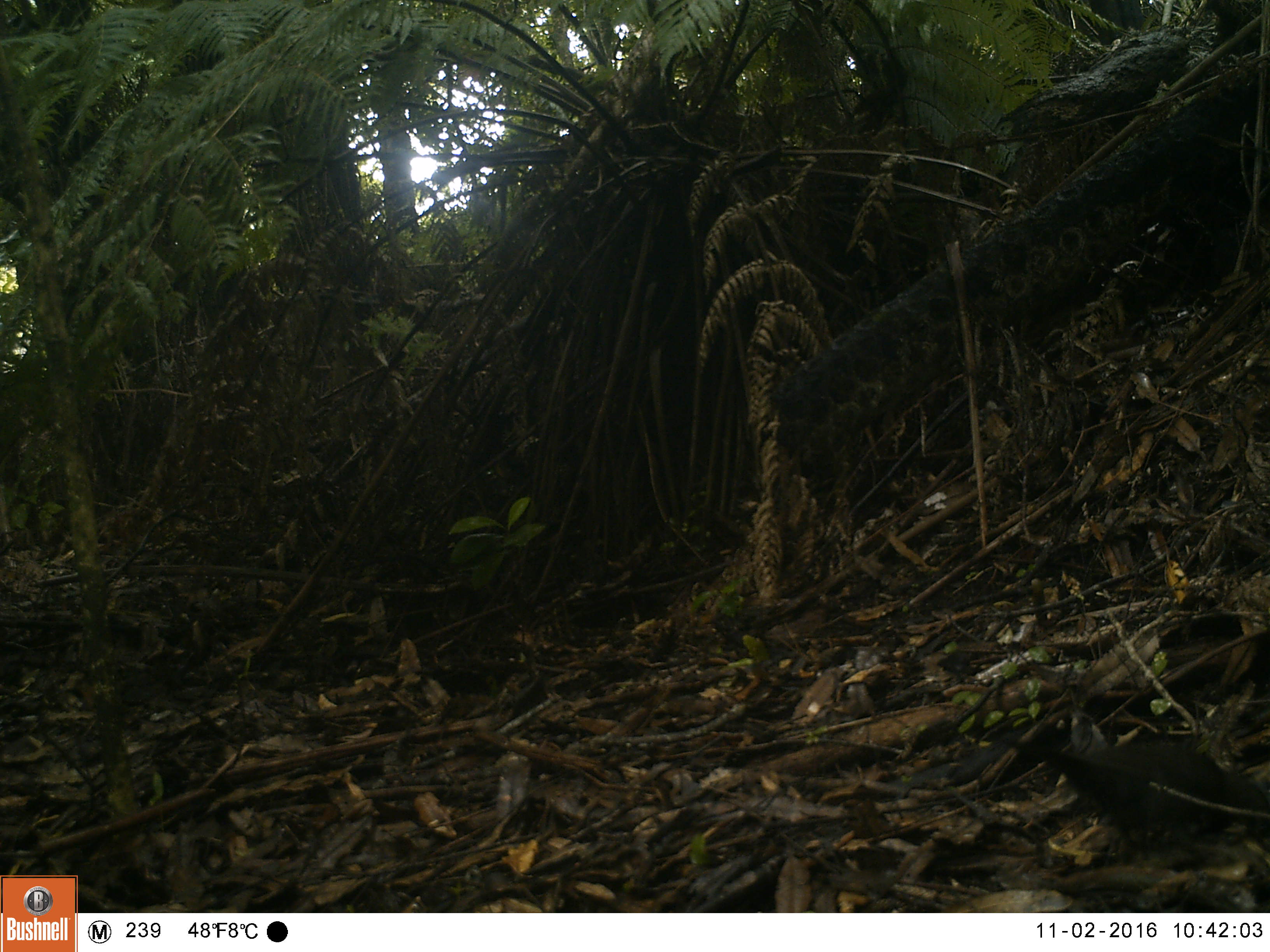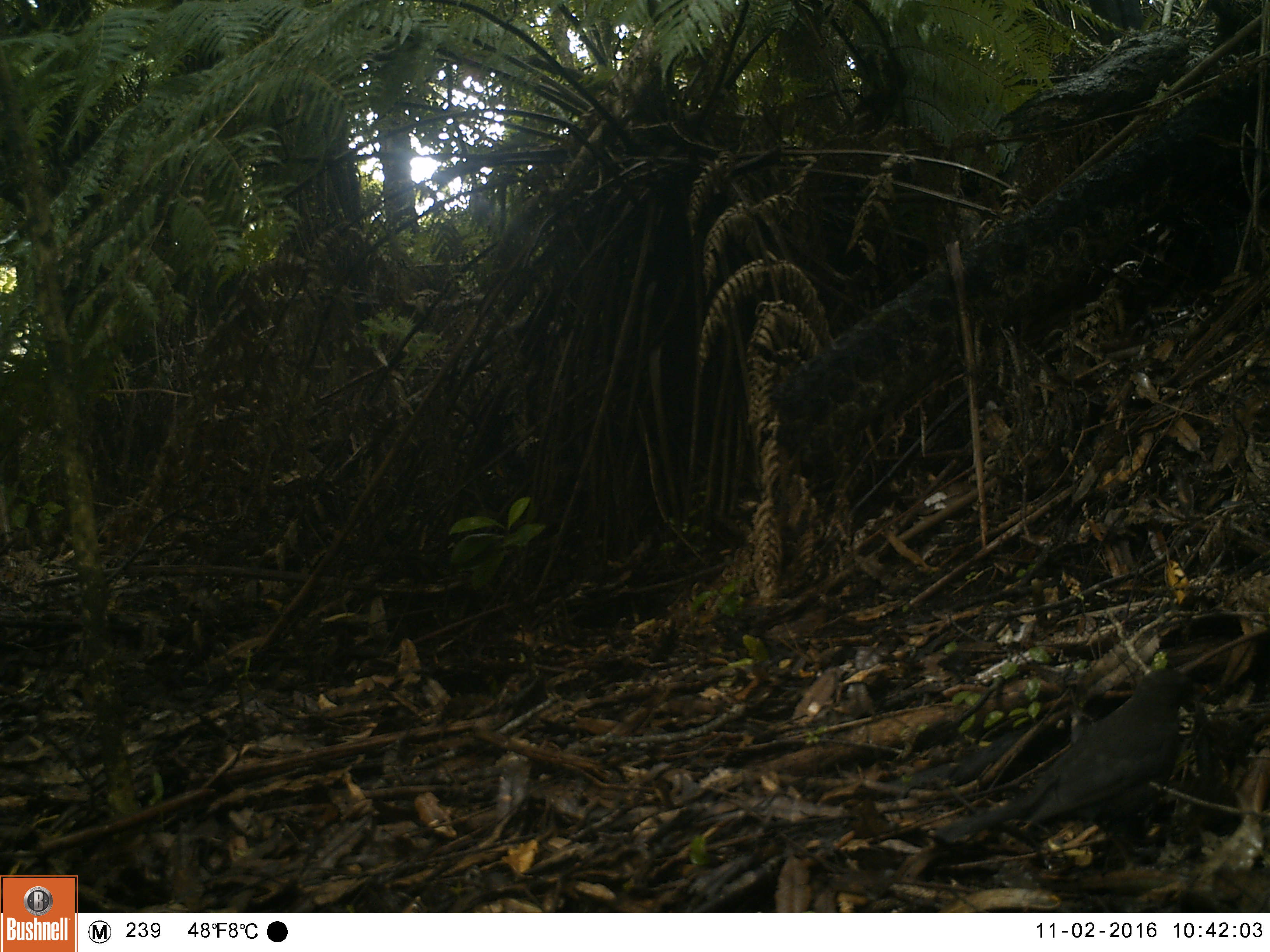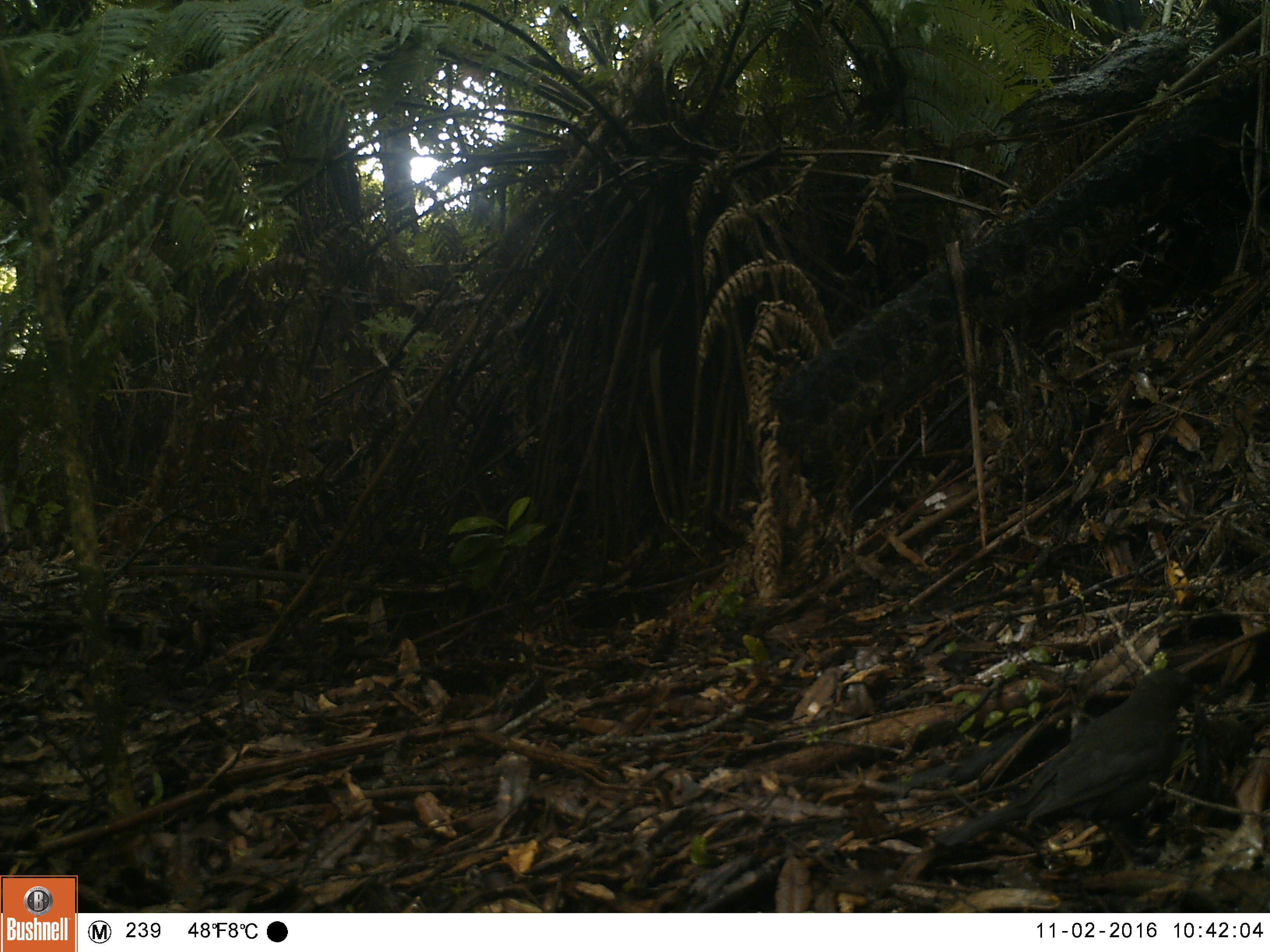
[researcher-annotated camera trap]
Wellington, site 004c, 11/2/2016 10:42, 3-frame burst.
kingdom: Animalia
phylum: Chordata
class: Aves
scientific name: Aves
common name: bird